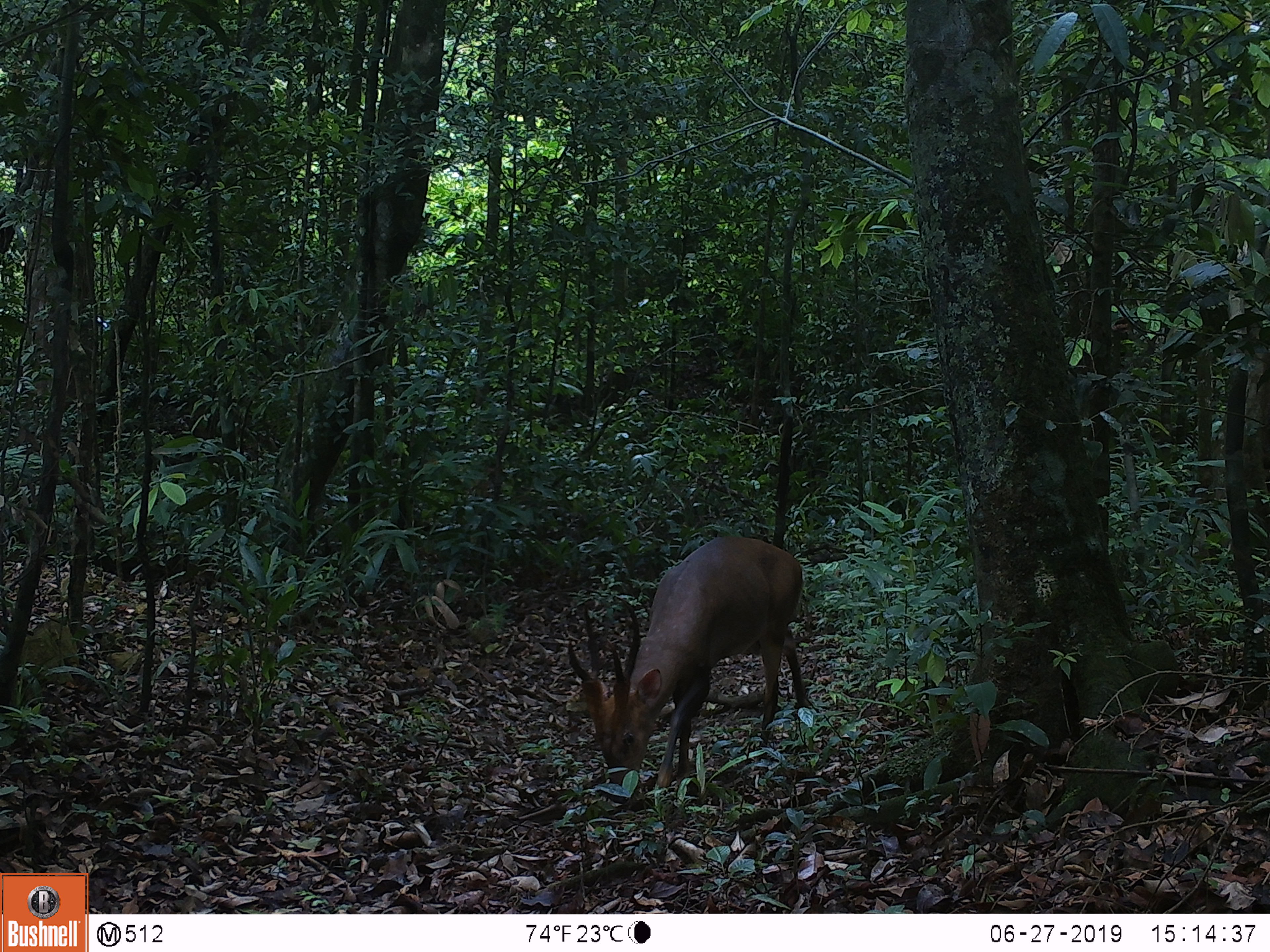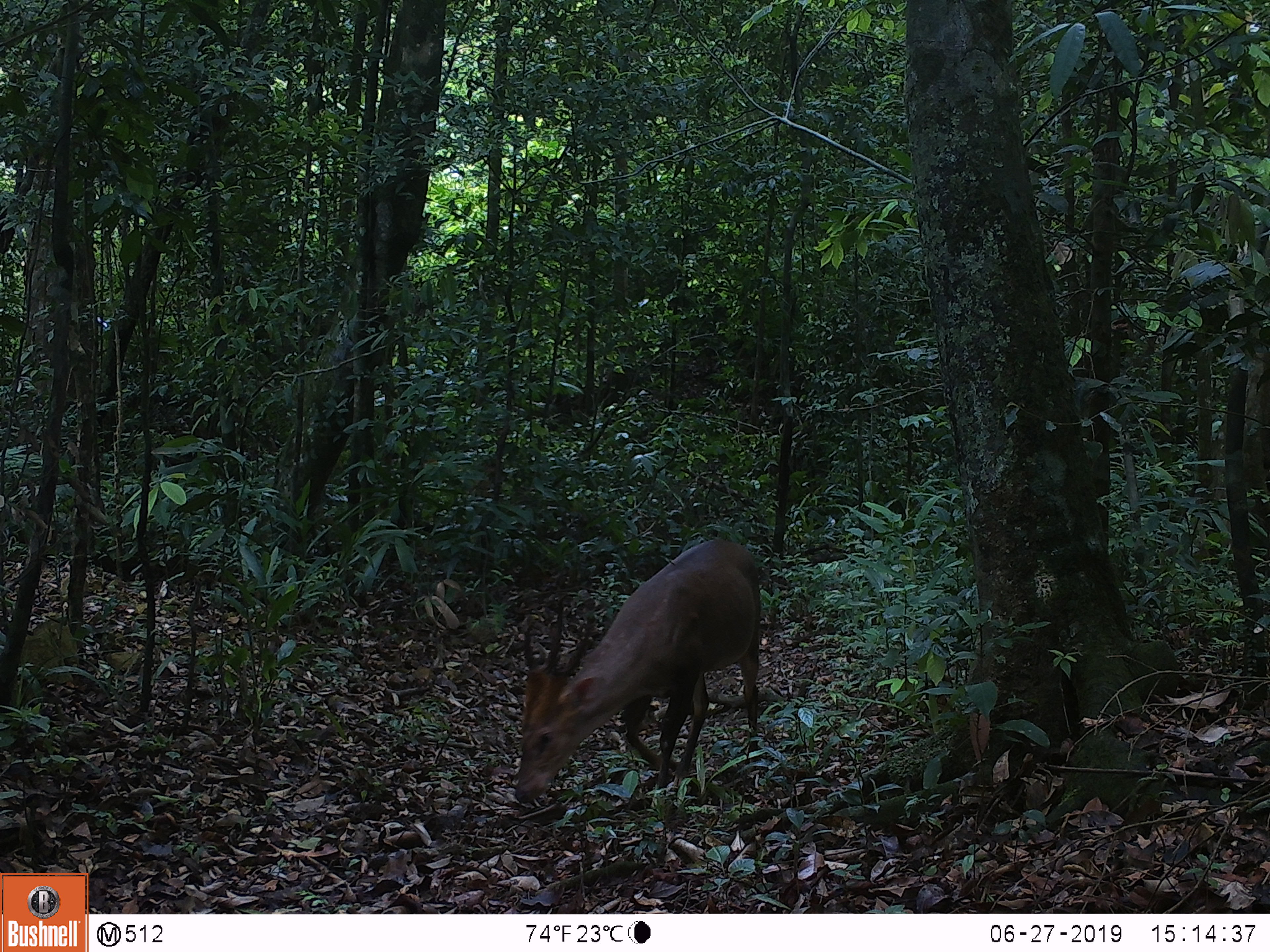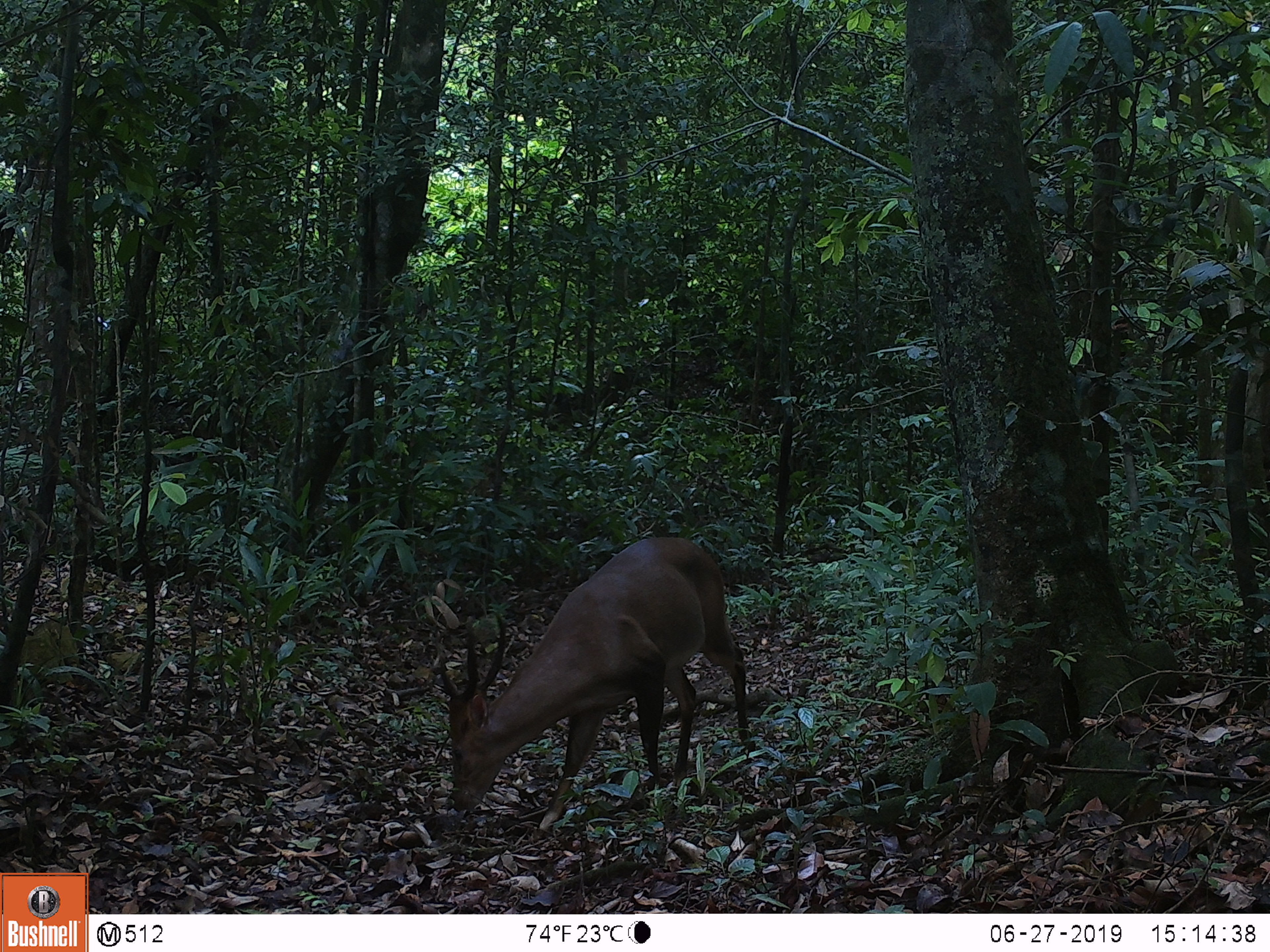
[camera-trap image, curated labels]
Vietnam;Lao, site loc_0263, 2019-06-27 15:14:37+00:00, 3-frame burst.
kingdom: Animalia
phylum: Chordata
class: Mammalia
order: Artiodactyla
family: Cervidae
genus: Muntiacus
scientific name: Muntiacus vuquangensis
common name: large-antlered muntjac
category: large antlered muntjac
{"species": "large antlered muntjac (large-antlered muntjac) (Muntiacus vuquangensis)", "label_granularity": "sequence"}